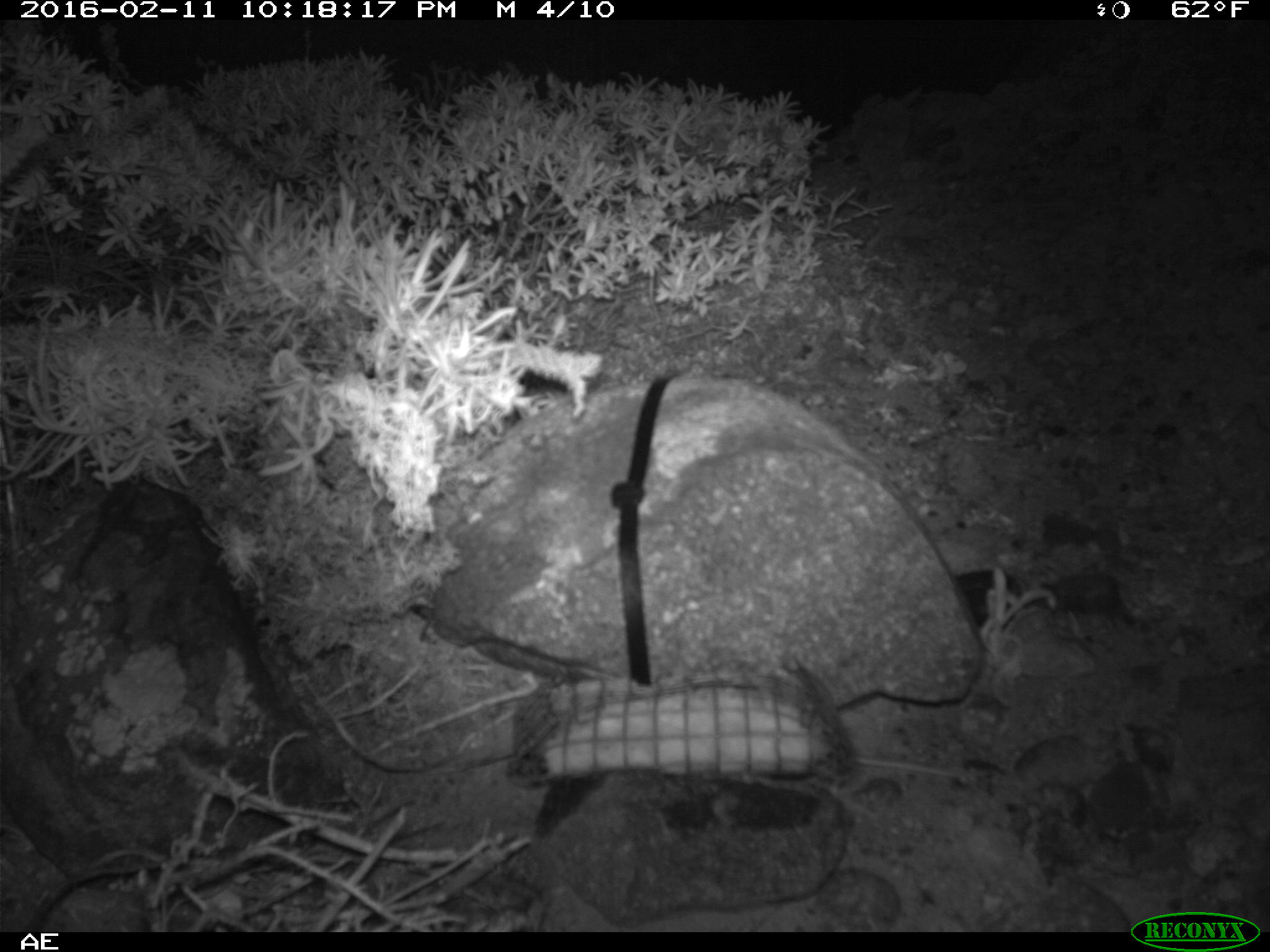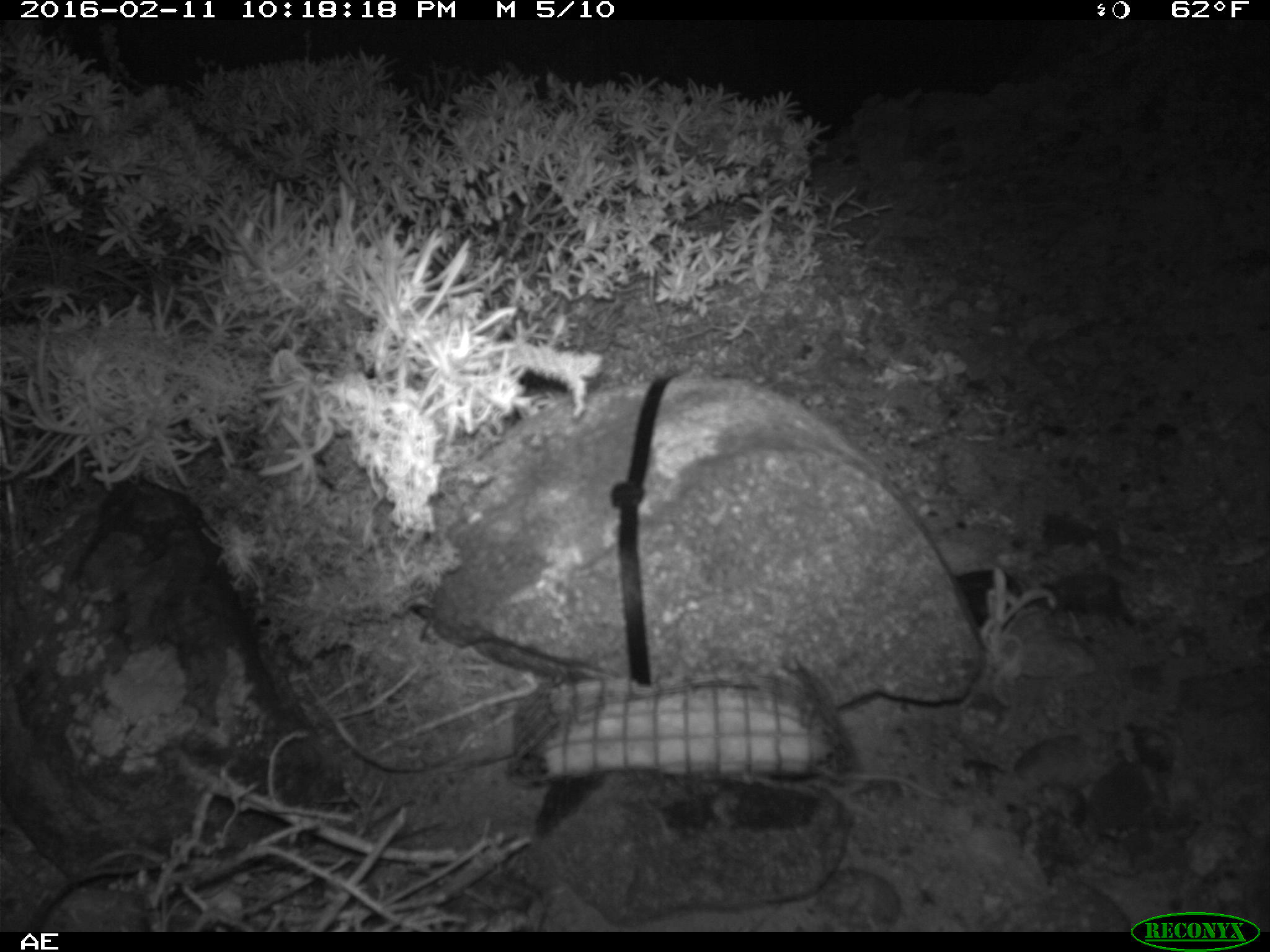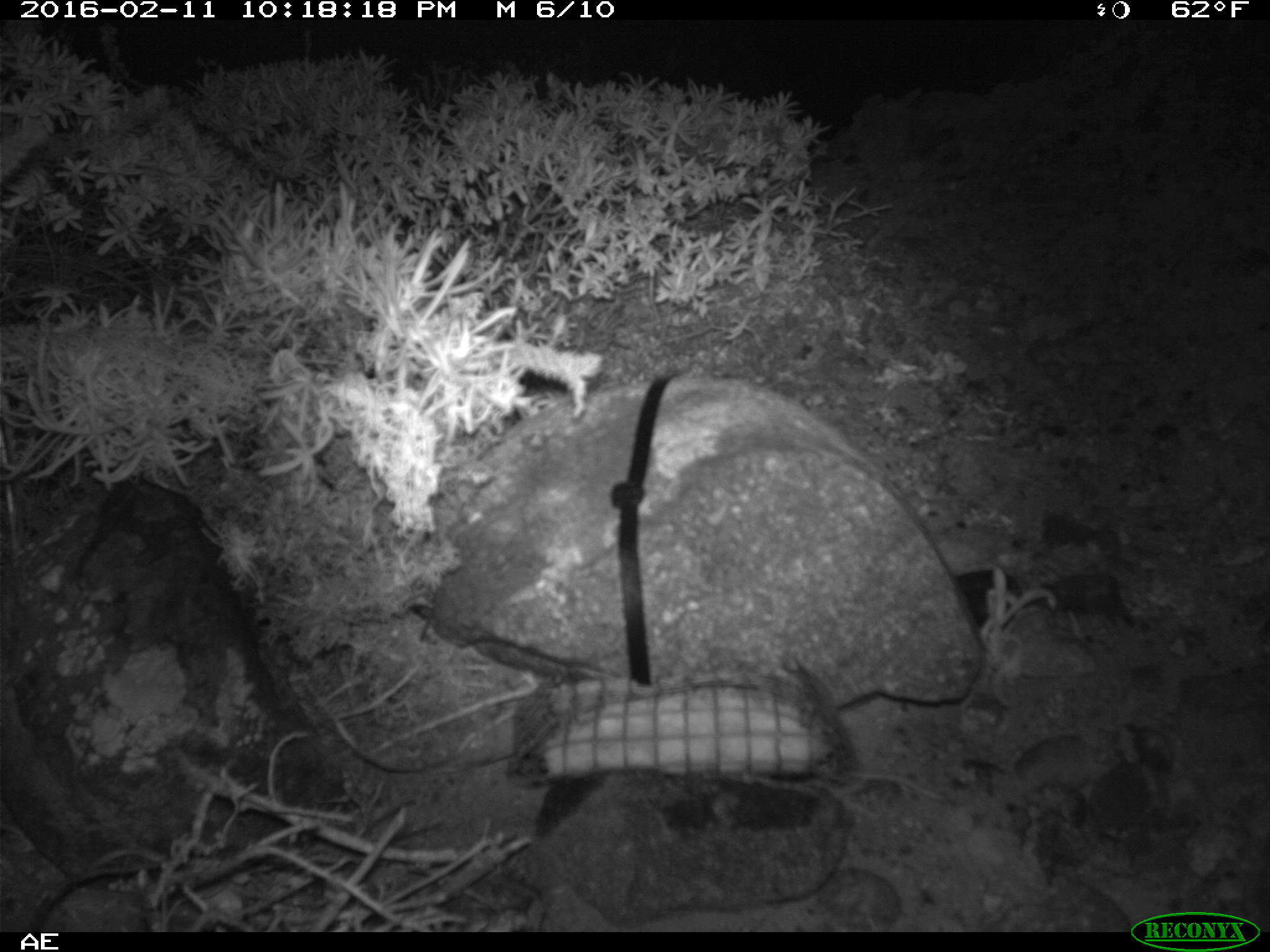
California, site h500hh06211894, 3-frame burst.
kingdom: Animalia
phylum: Chordata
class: Mammalia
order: Rodentia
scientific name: Rodentia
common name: rodent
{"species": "rodent (Rodentia)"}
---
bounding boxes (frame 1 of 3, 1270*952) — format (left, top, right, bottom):
rodent: (855, 755, 958, 777)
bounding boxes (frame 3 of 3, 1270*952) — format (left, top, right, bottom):
rodent: (845, 769, 944, 799)